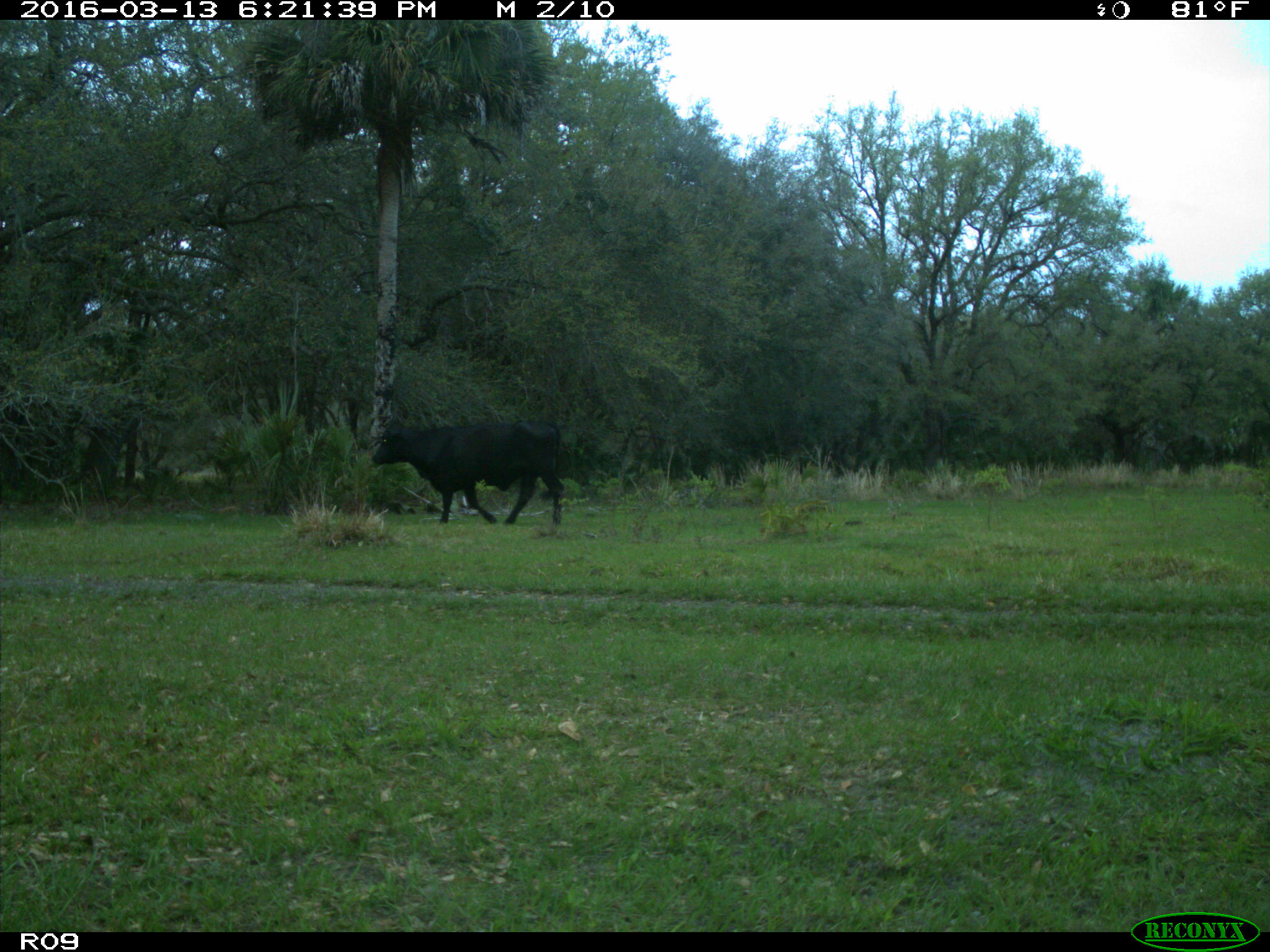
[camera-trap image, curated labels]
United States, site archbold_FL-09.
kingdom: Animalia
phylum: Chordata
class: Mammalia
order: Artiodactyla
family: Bovidae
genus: Bos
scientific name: Bos taurus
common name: domestic cow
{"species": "Bos taurus (domestic cow)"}